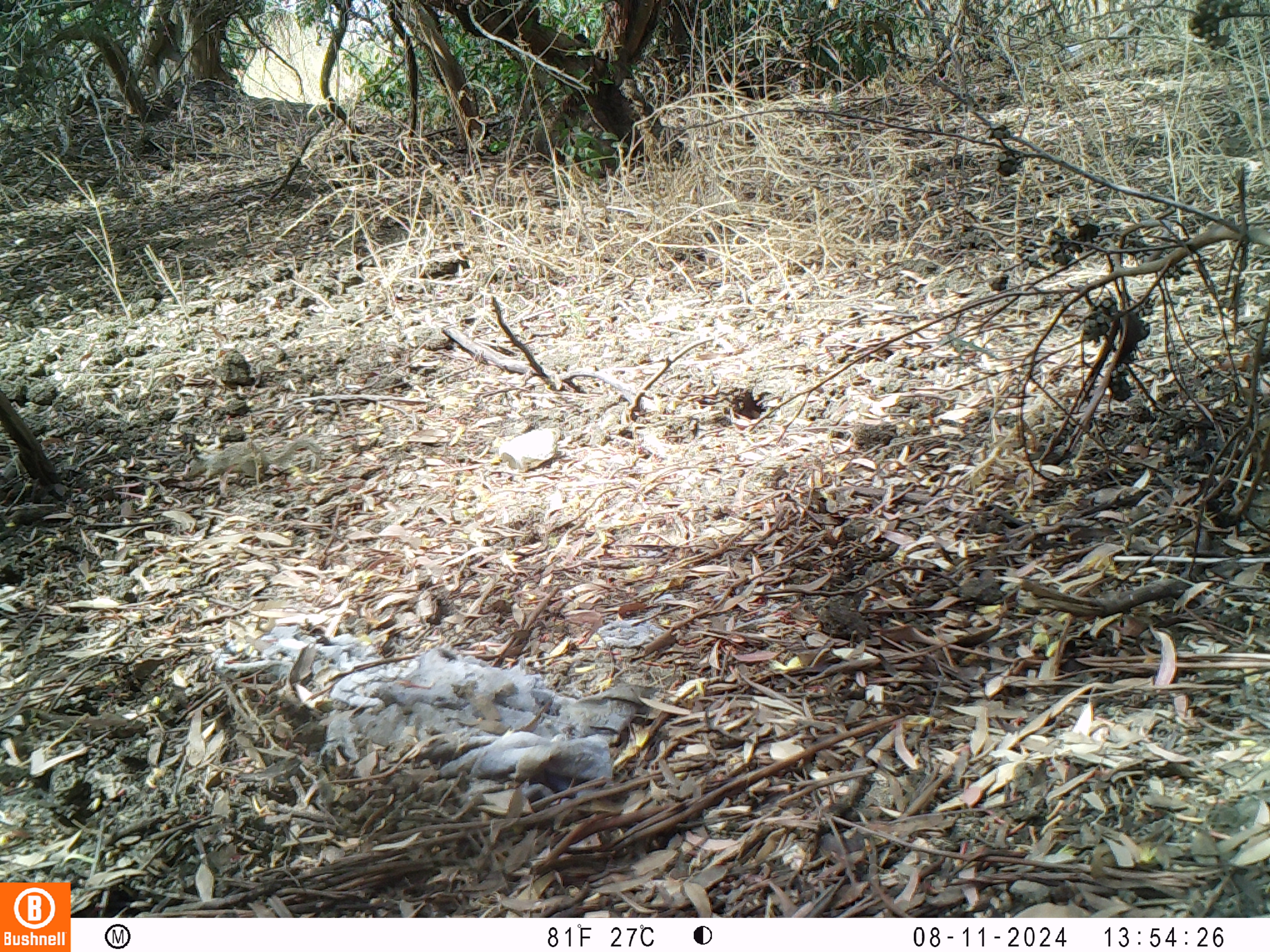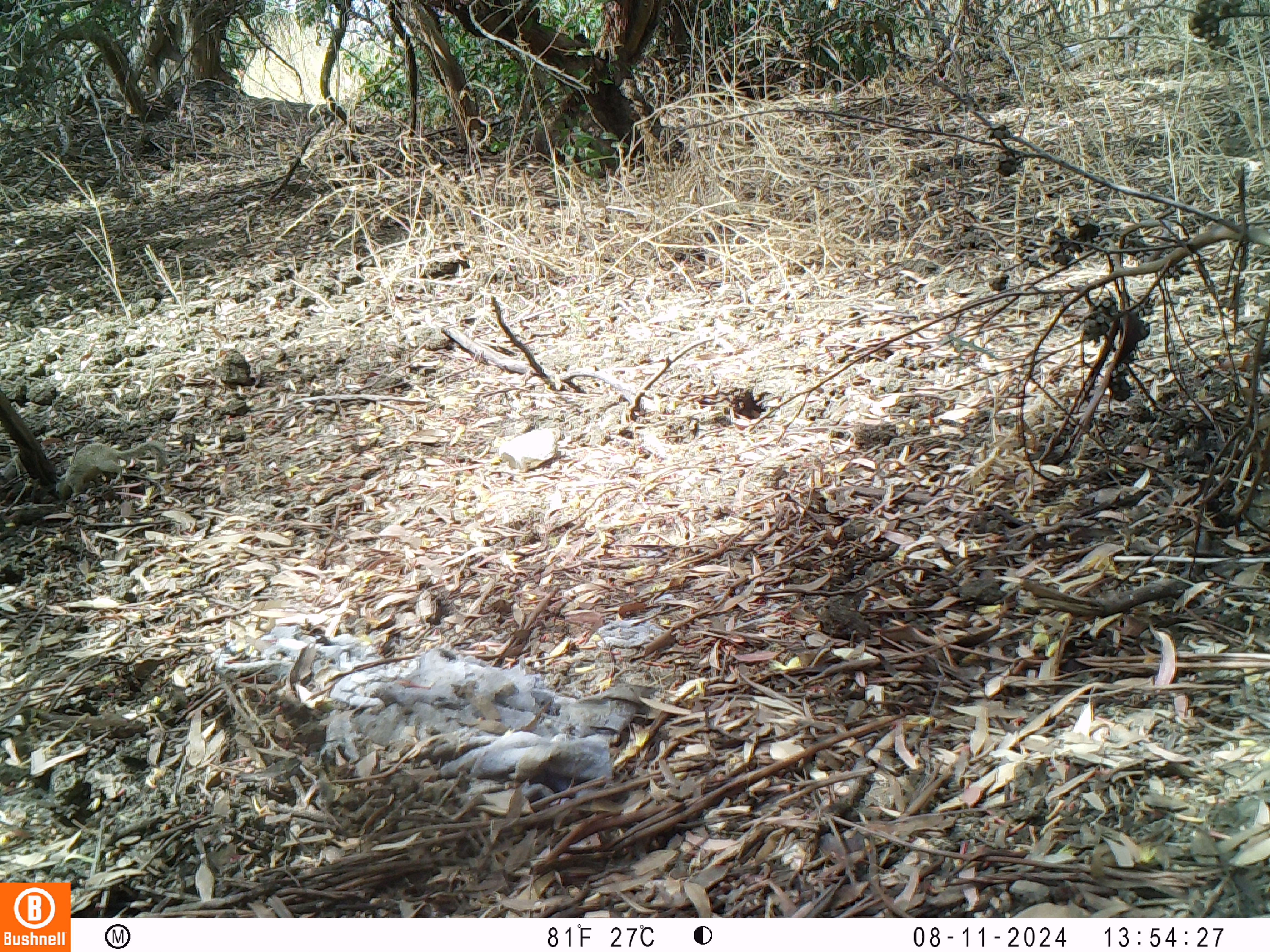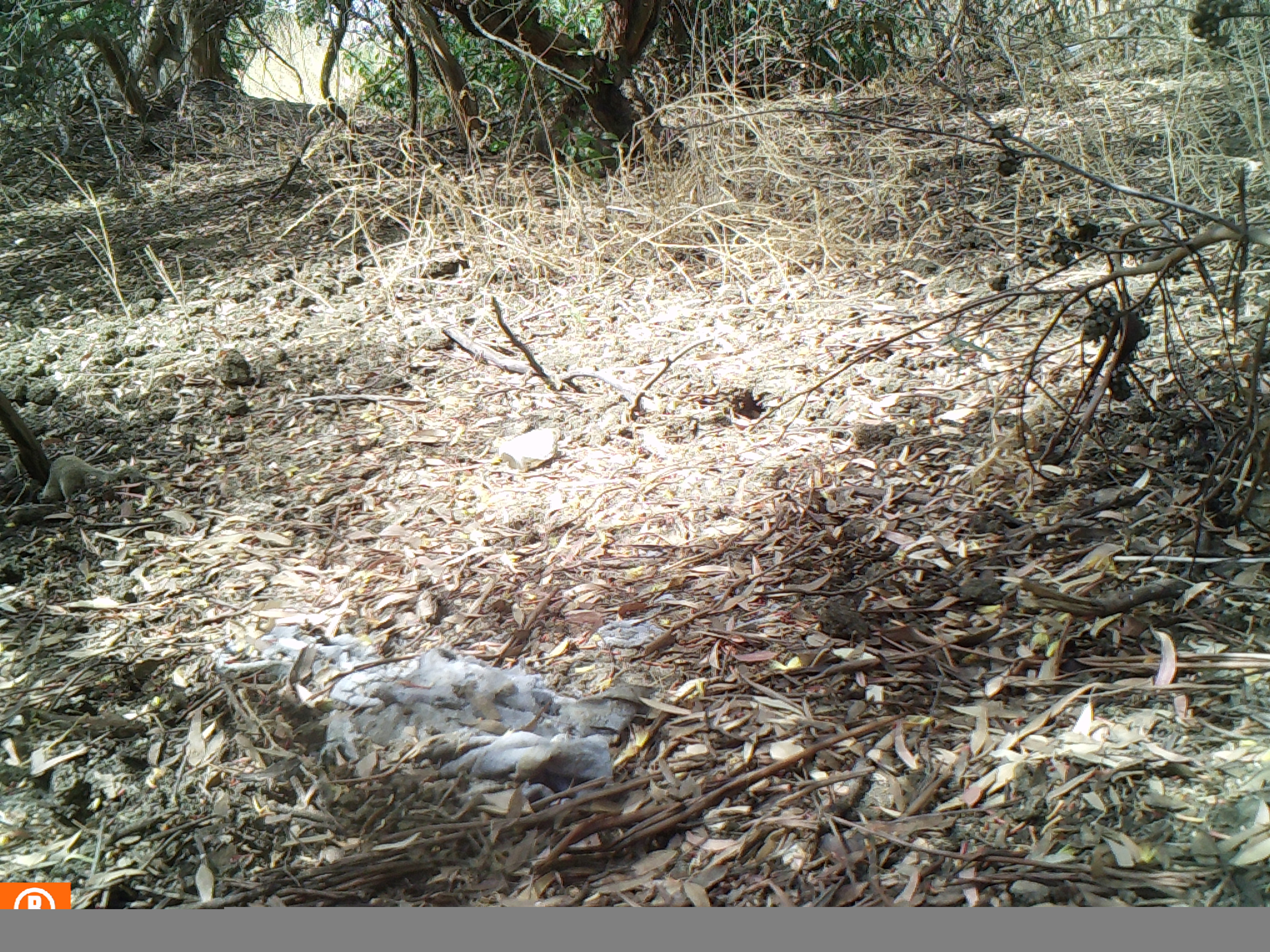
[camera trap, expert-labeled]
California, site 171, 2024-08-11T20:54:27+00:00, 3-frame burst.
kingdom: Animalia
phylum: Chordata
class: Mammalia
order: Rodentia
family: Sciuridae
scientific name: Sciuridae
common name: squirrel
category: unknown squirrel